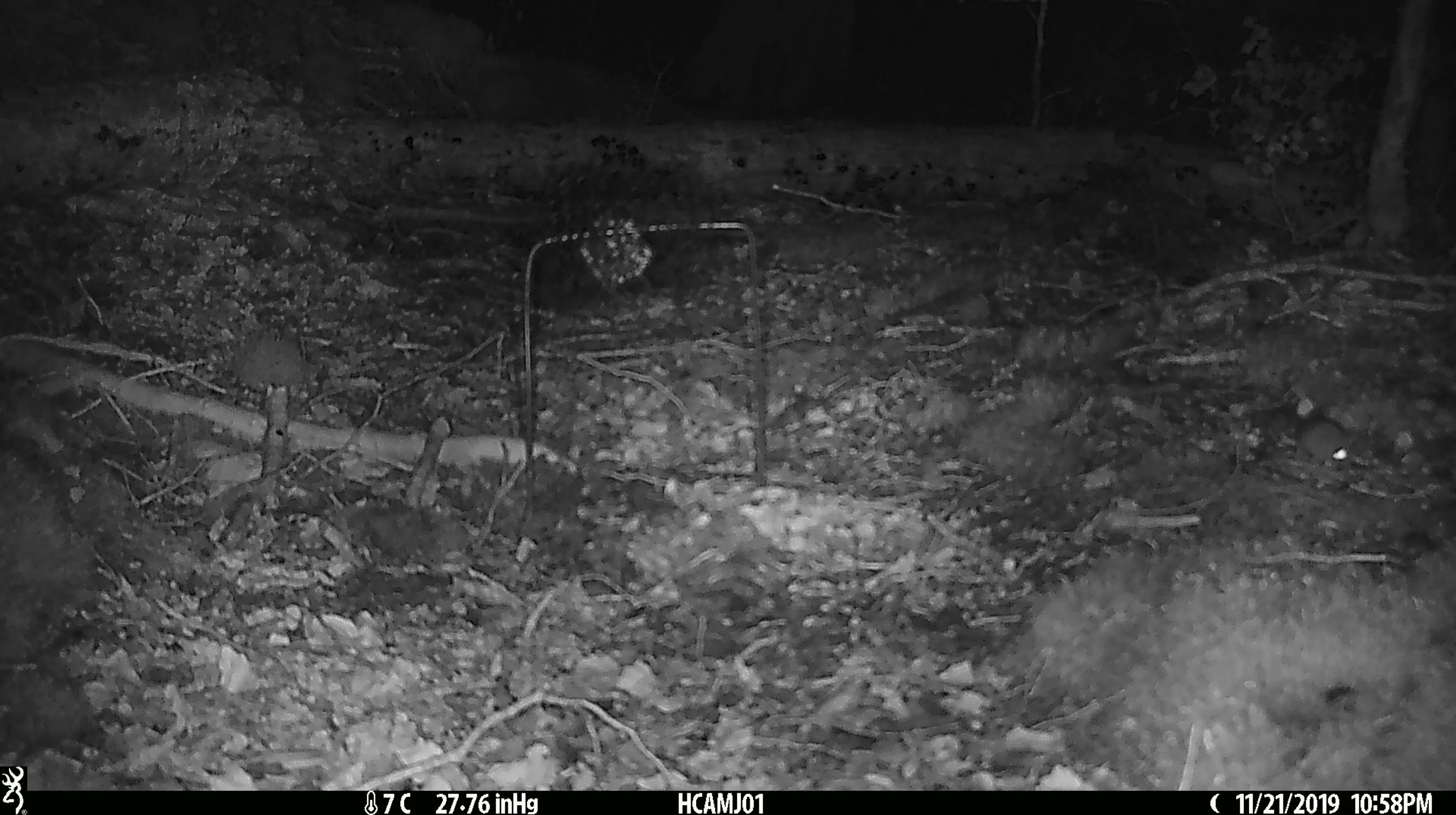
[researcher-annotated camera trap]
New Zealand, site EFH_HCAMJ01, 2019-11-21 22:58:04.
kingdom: Animalia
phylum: Chordata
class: Mammalia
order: Rodentia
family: Muridae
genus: Mus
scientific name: Mus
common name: mouse